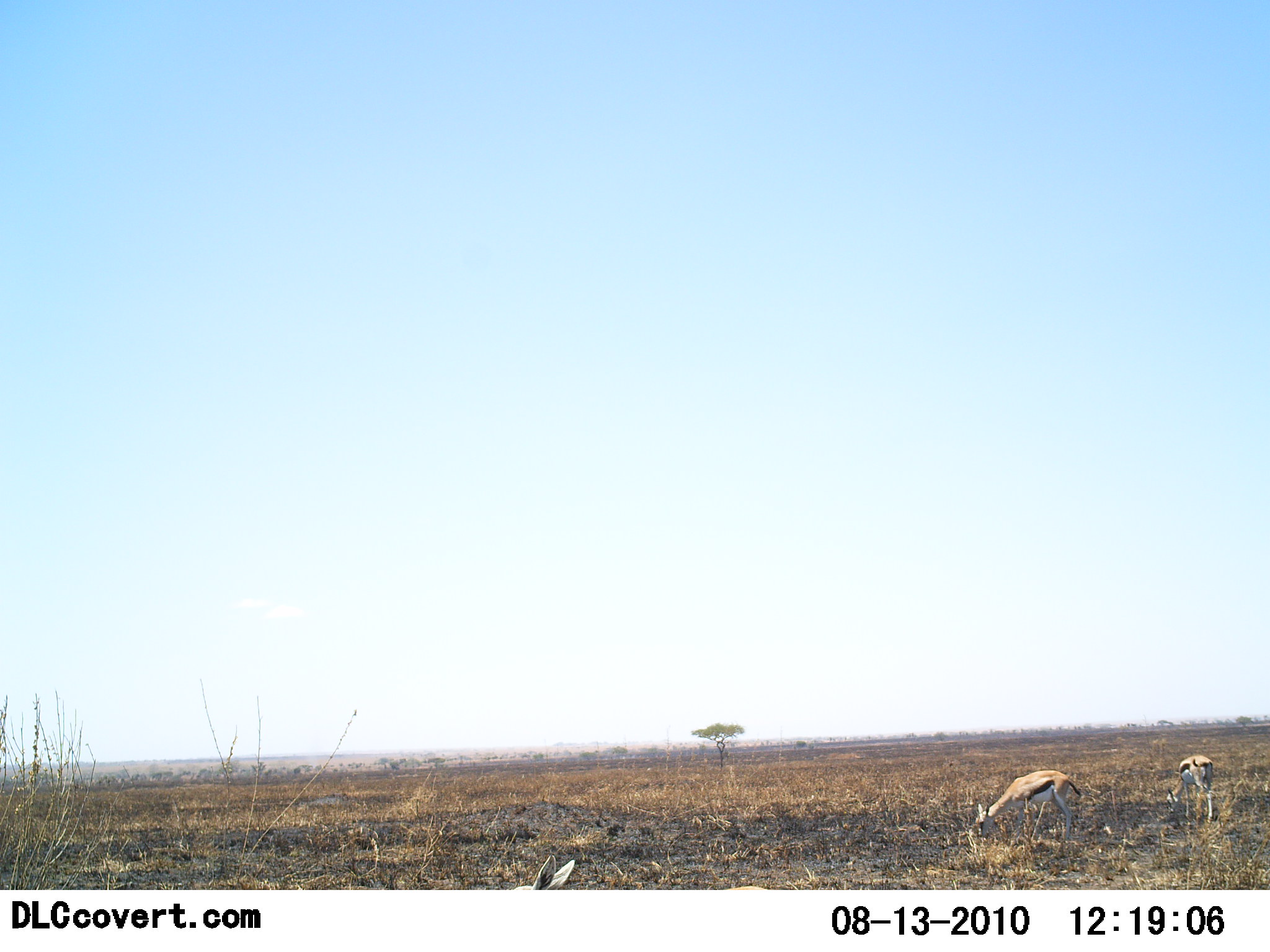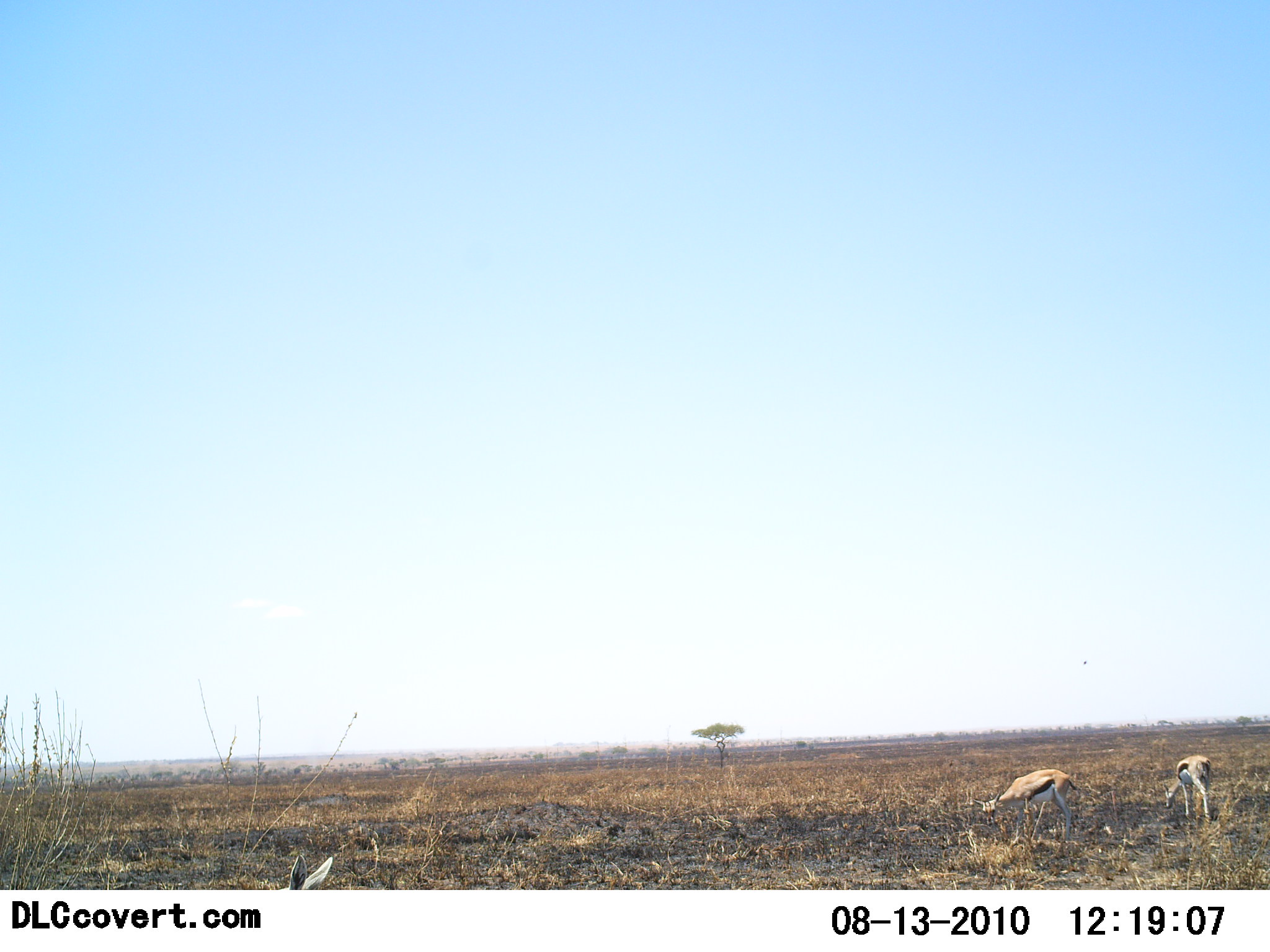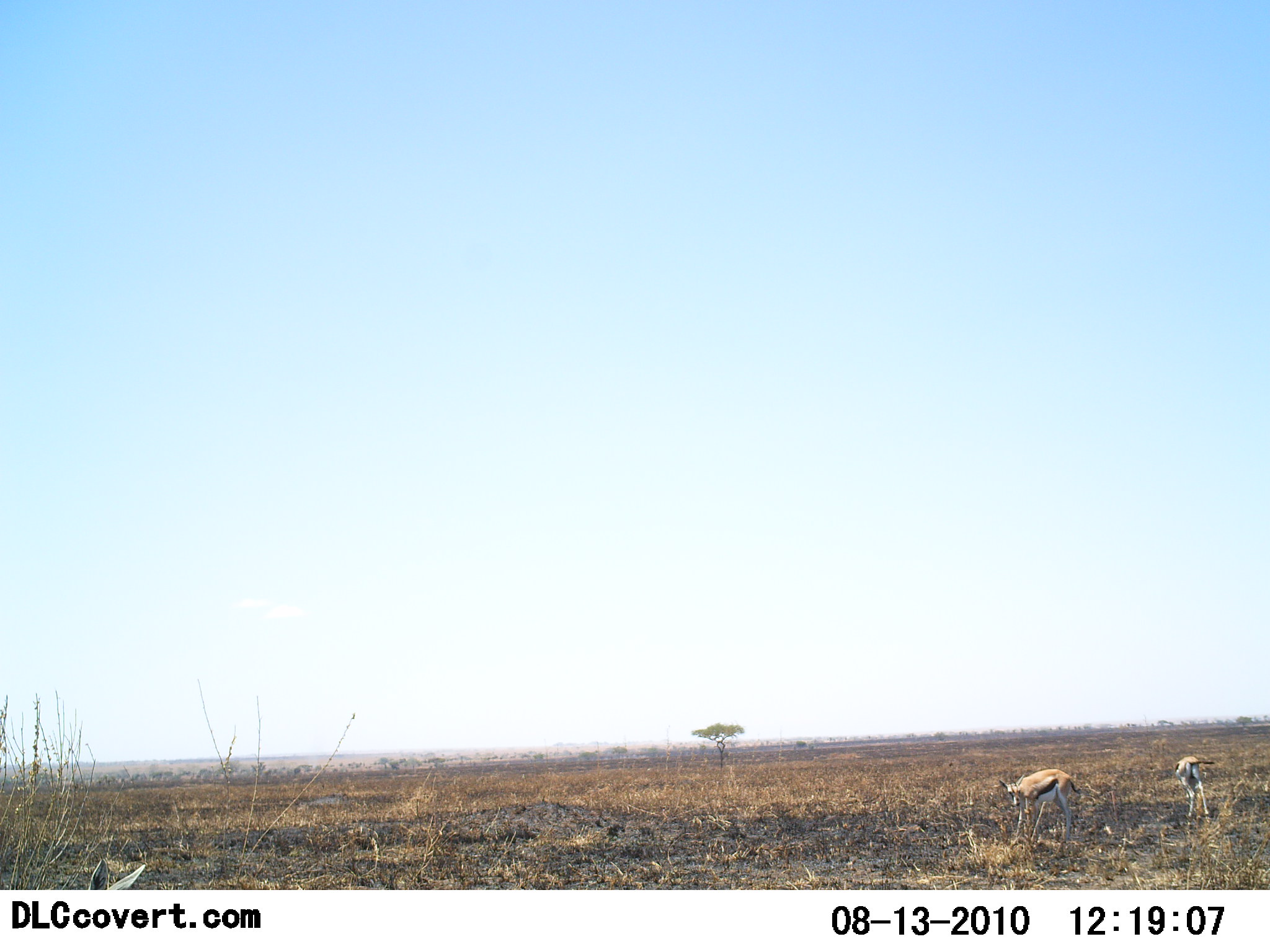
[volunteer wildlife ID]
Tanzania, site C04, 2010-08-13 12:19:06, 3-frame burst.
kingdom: Animalia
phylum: Chordata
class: Mammalia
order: Artiodactyla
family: Bovidae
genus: Eudorcas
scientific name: Eudorcas thomsonii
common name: thomson's gazelle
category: gazellethomsons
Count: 3.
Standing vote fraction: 8%.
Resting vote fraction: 0%.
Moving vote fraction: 50%.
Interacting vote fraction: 0%.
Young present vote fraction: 0%.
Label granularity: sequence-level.